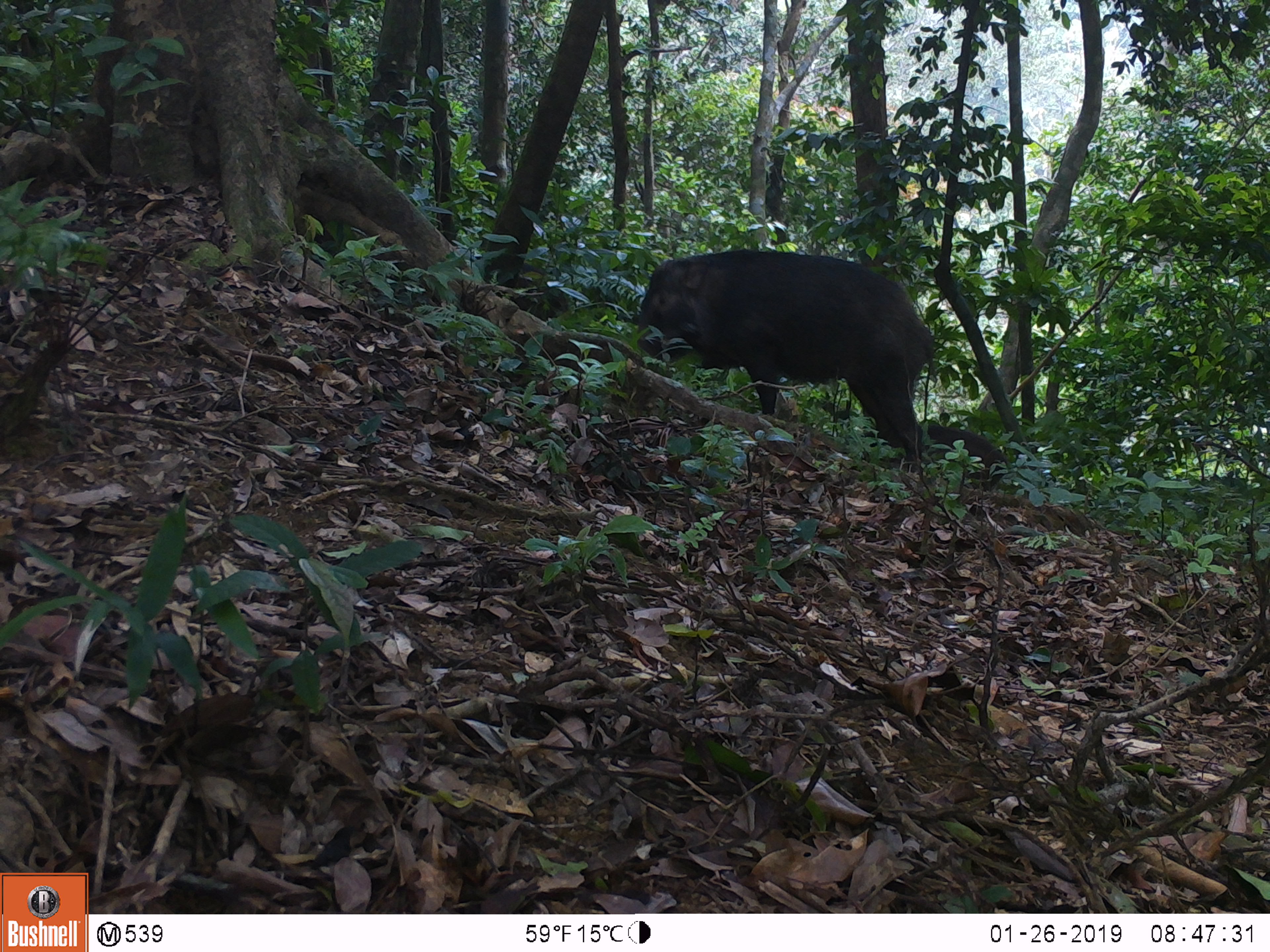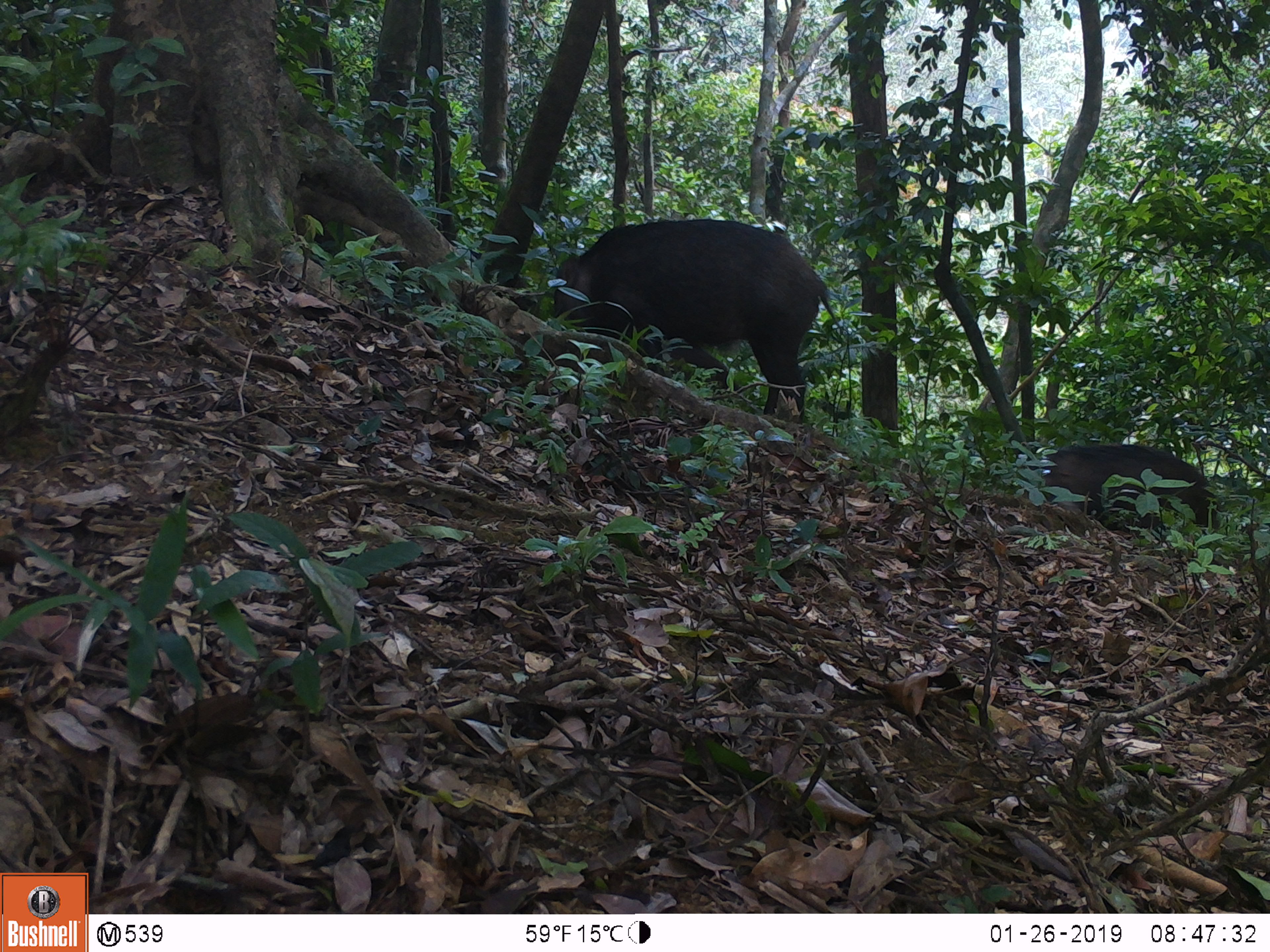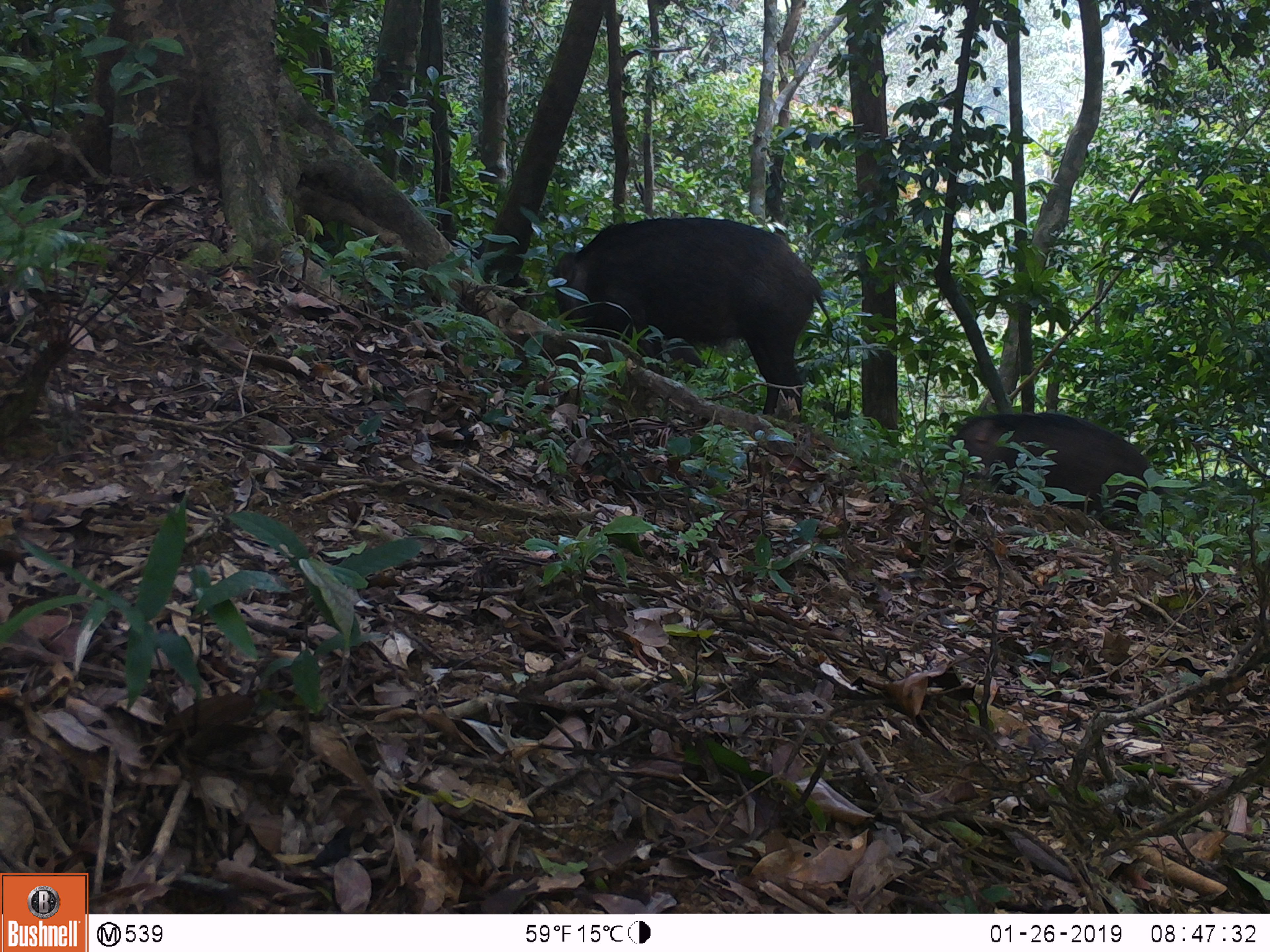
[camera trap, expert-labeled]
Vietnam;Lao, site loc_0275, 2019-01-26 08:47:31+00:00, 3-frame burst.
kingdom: Animalia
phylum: Chordata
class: Mammalia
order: Artiodactyla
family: Suidae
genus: Sus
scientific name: Sus scrofa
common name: eurasian wild pig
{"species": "eurasian wild pig (Sus scrofa)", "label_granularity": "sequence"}